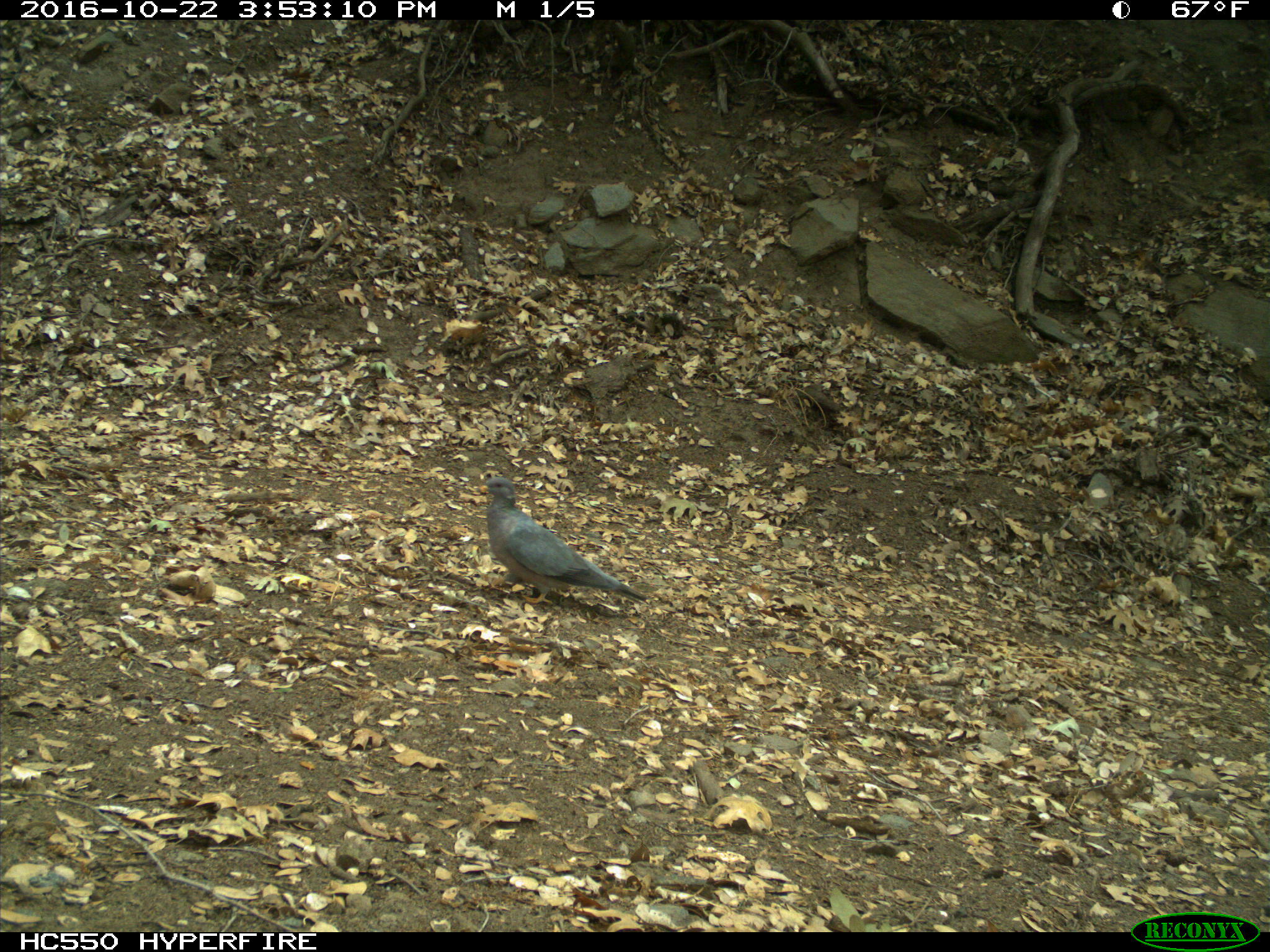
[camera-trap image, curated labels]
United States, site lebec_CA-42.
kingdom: Animalia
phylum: Chordata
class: Aves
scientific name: Aves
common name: birds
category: unidentified bird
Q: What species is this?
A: Unidentified bird (birds) (Aves).